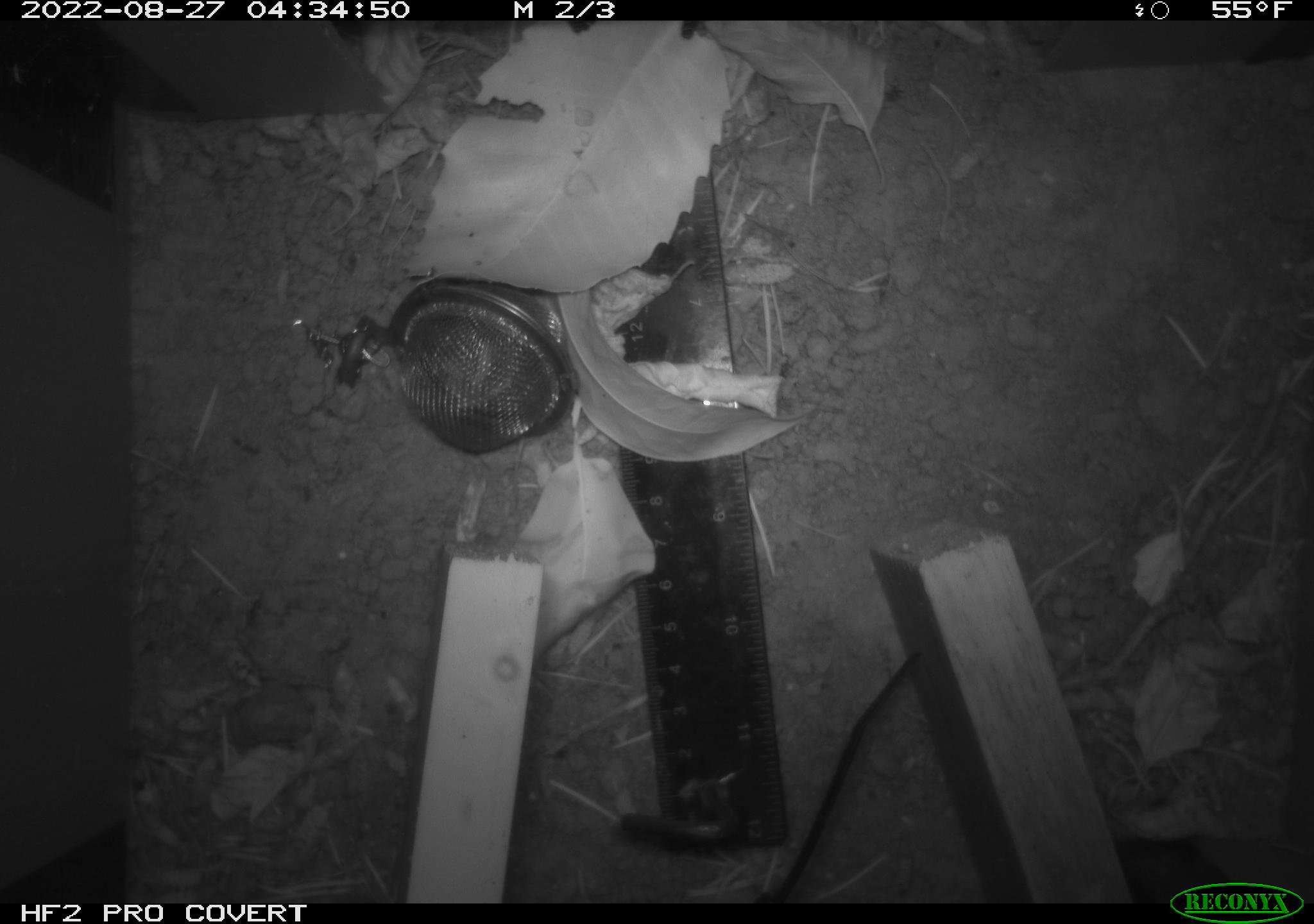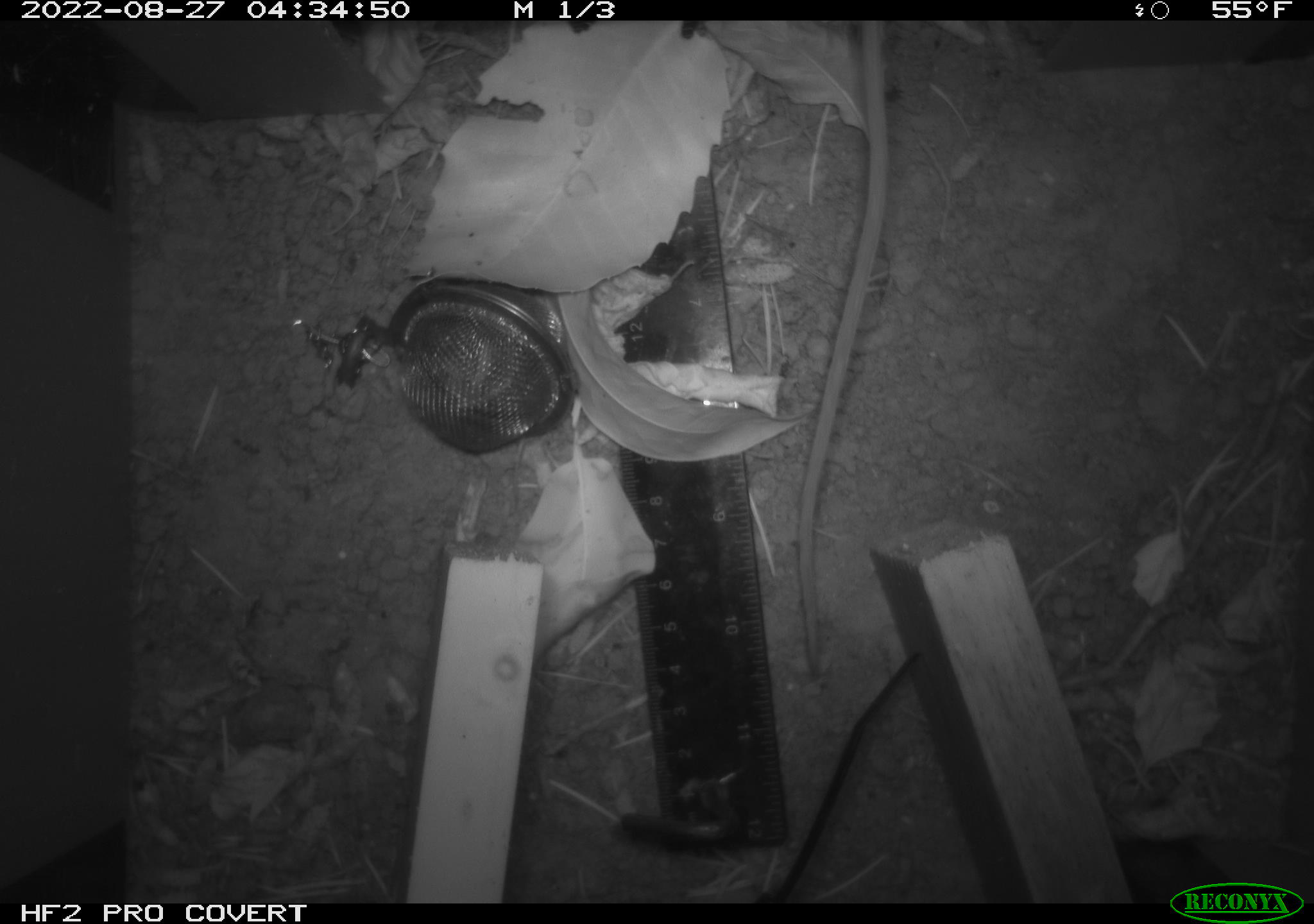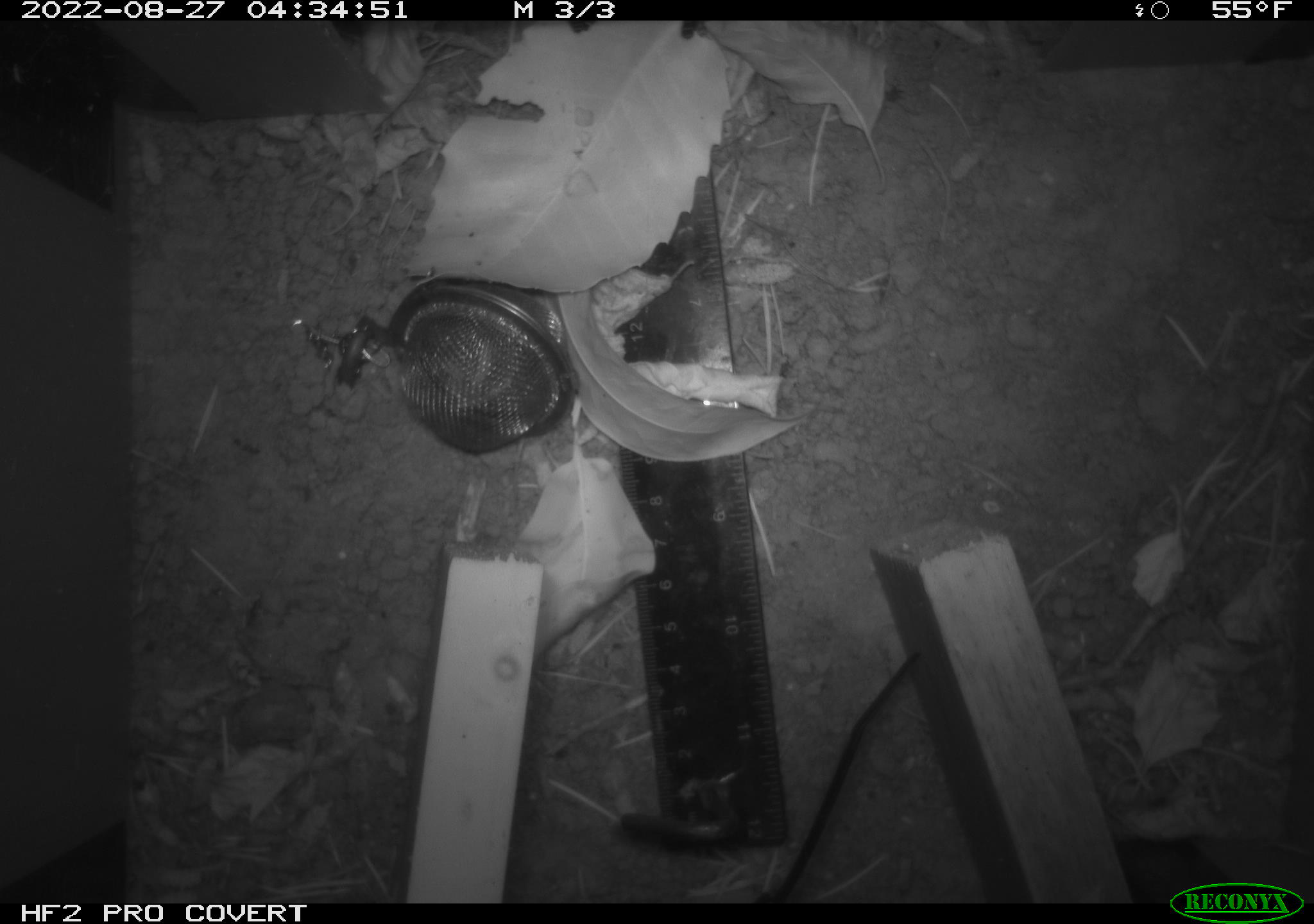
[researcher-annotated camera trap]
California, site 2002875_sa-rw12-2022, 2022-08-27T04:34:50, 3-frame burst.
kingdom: Animalia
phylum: Chordata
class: Mammalia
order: Rodentia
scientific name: Rodentia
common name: rodent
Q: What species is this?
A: Rodent (Rodentia).